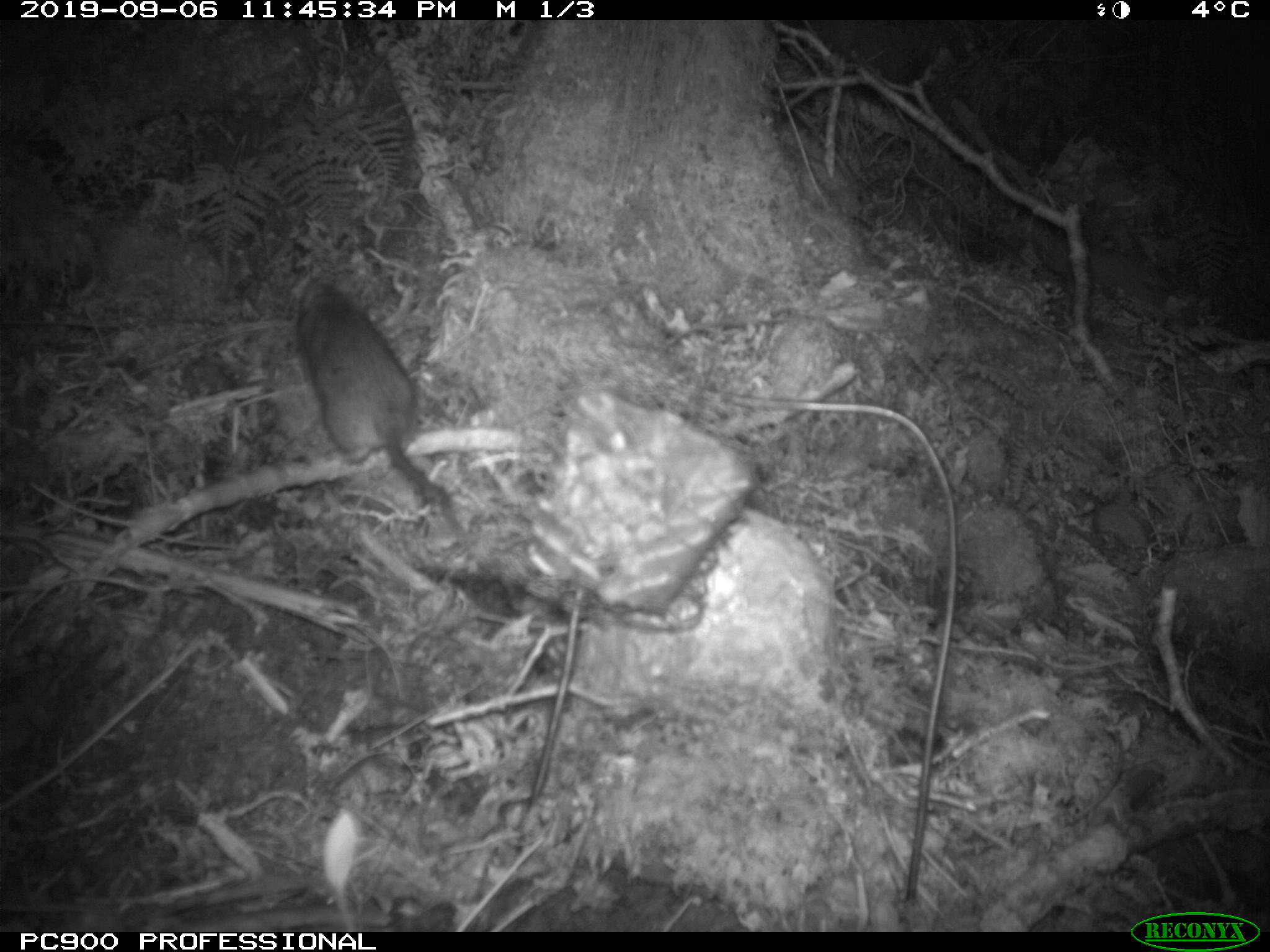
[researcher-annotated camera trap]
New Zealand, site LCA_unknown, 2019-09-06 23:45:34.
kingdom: Animalia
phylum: Chordata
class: Mammalia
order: Rodentia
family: Muridae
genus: Rattus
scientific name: Rattus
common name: rat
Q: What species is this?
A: Rat (Rattus).